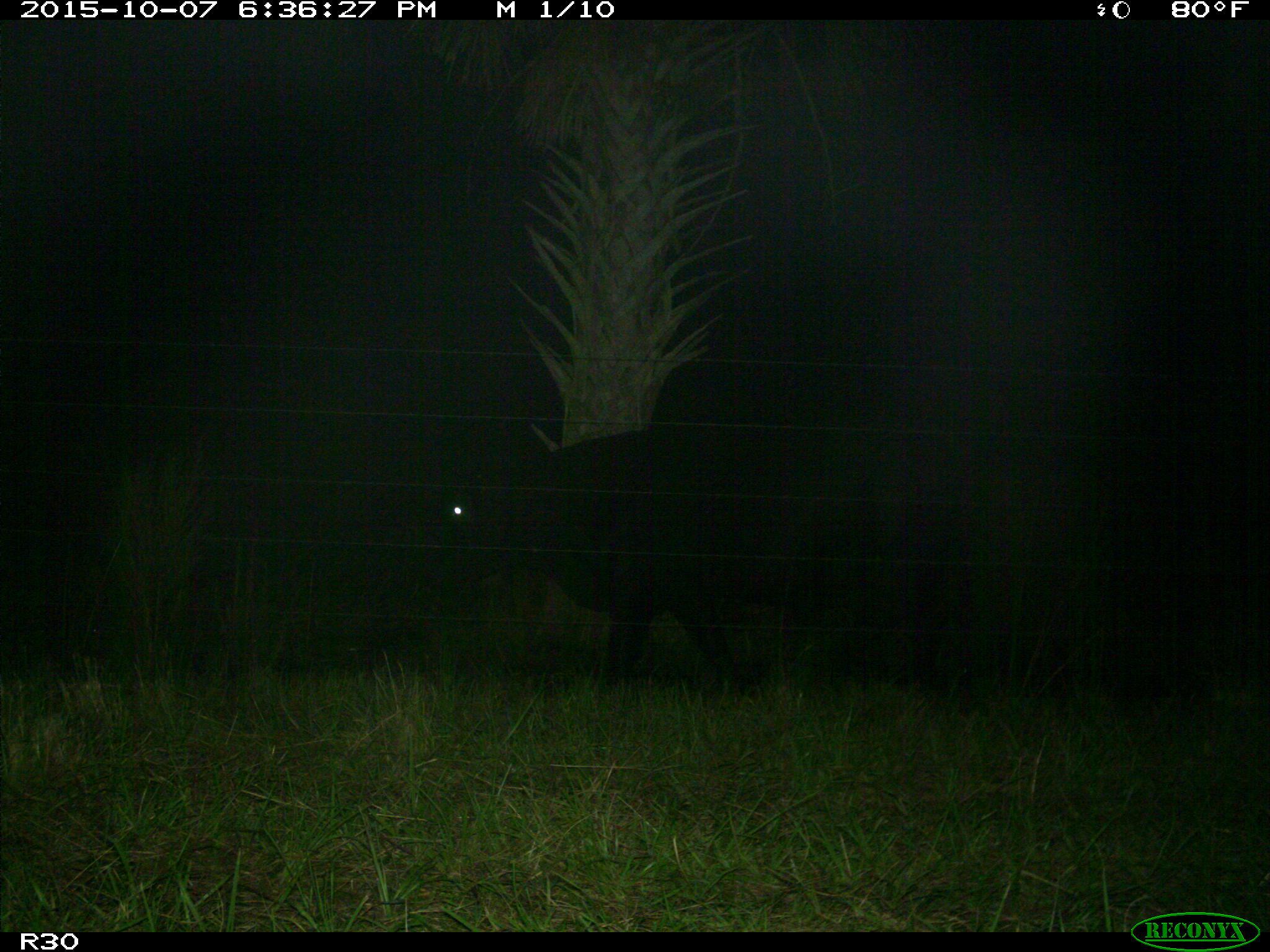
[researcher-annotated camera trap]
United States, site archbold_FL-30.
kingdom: Animalia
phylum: Chordata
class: Mammalia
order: Artiodactyla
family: Bovidae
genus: Bos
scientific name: Bos taurus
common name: domestic cow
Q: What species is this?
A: Bos taurus (domestic cow).